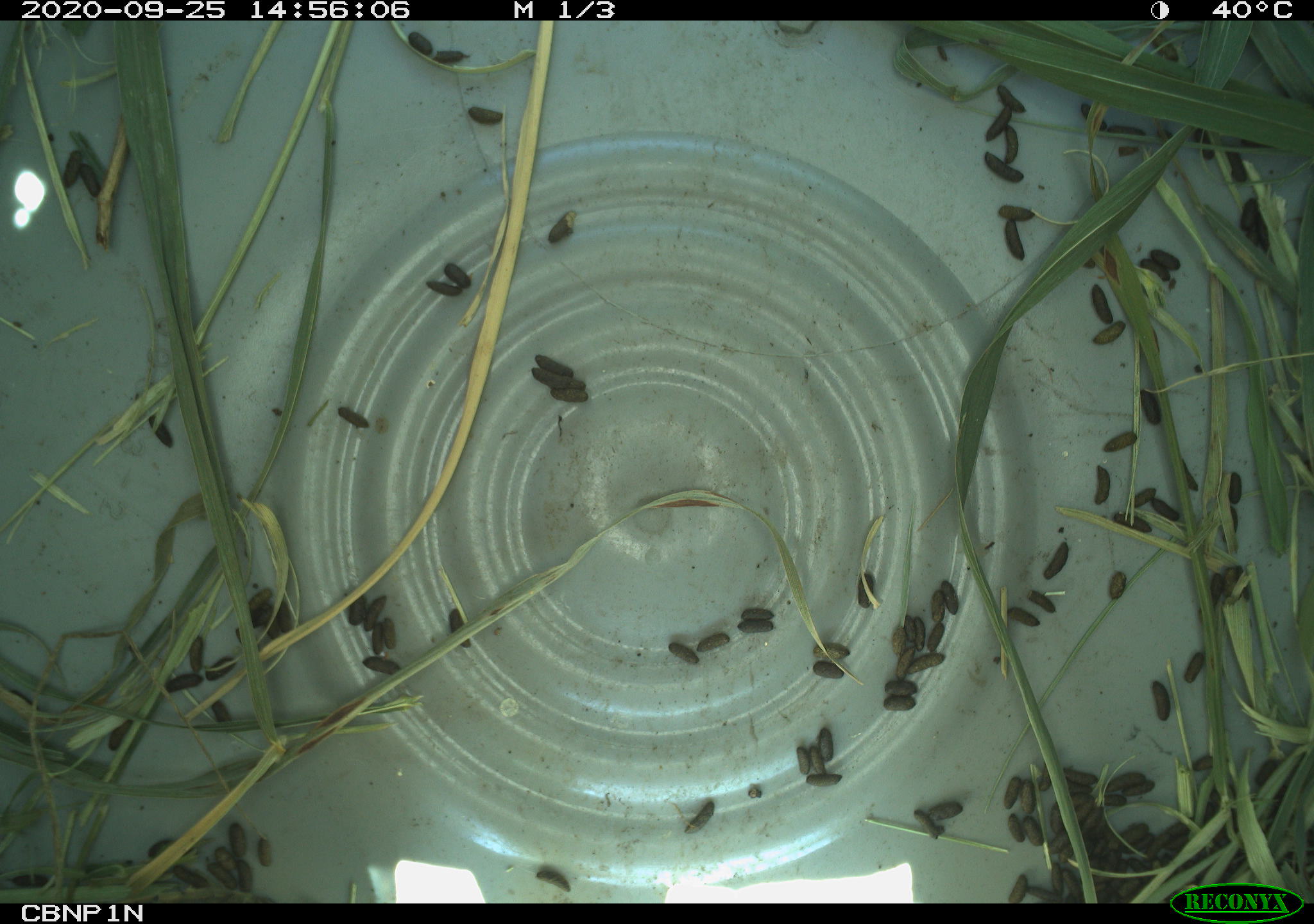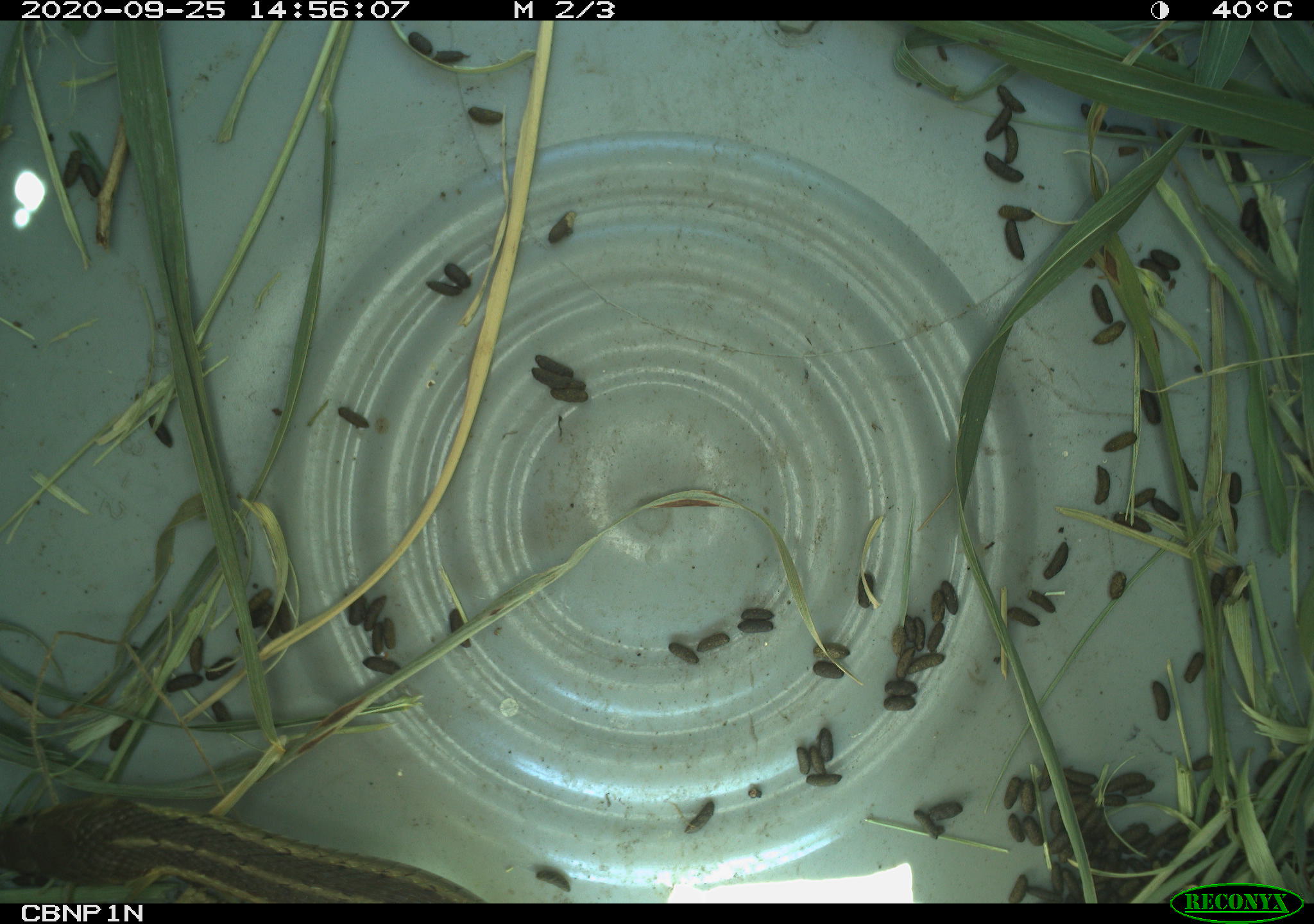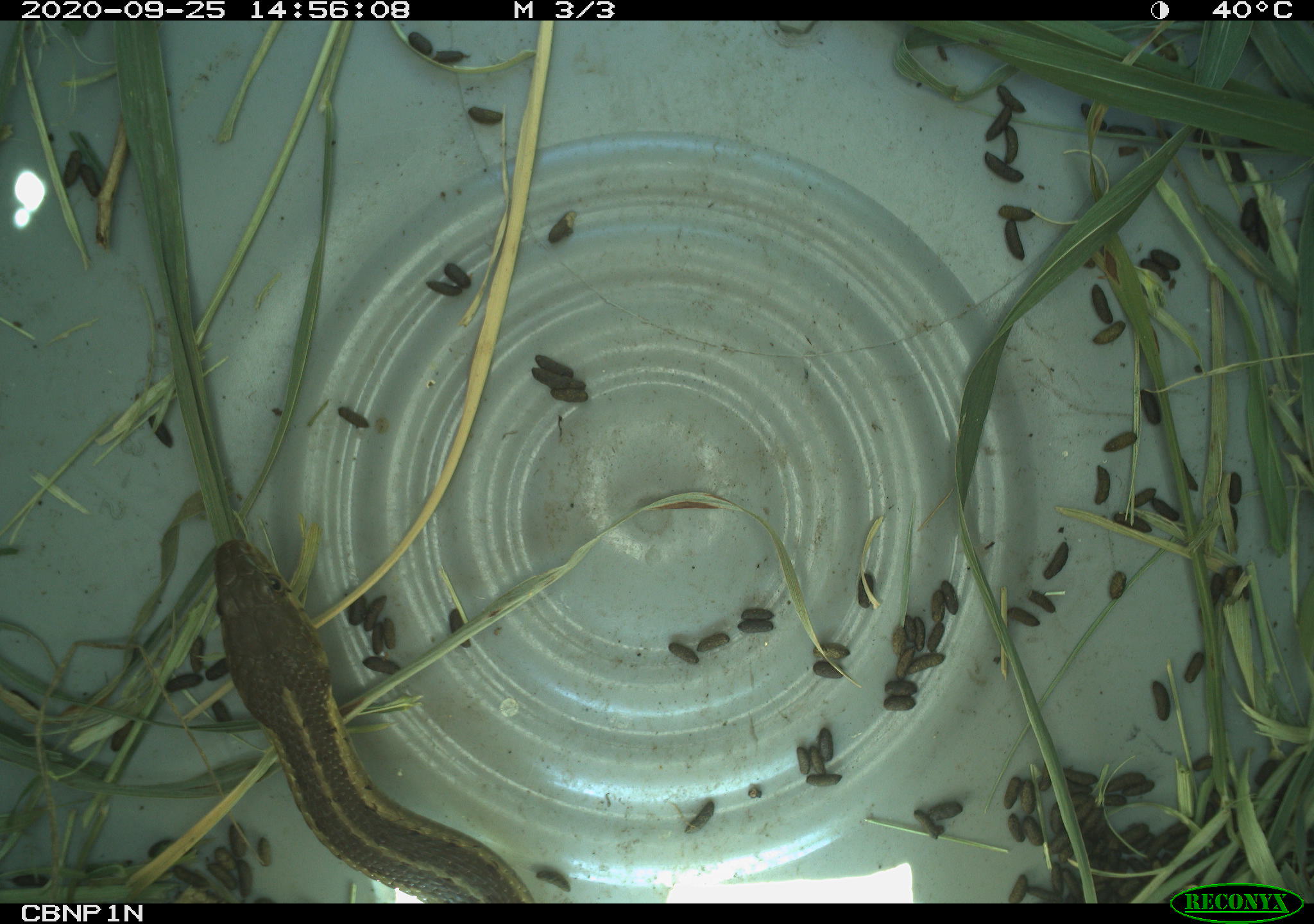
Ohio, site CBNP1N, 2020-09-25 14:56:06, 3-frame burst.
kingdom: Animalia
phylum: Chordata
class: Reptilia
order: Squamata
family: Colubridae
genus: Thamnophis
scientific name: Thamnophis sirtalis sirtalis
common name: eastern gartersnake